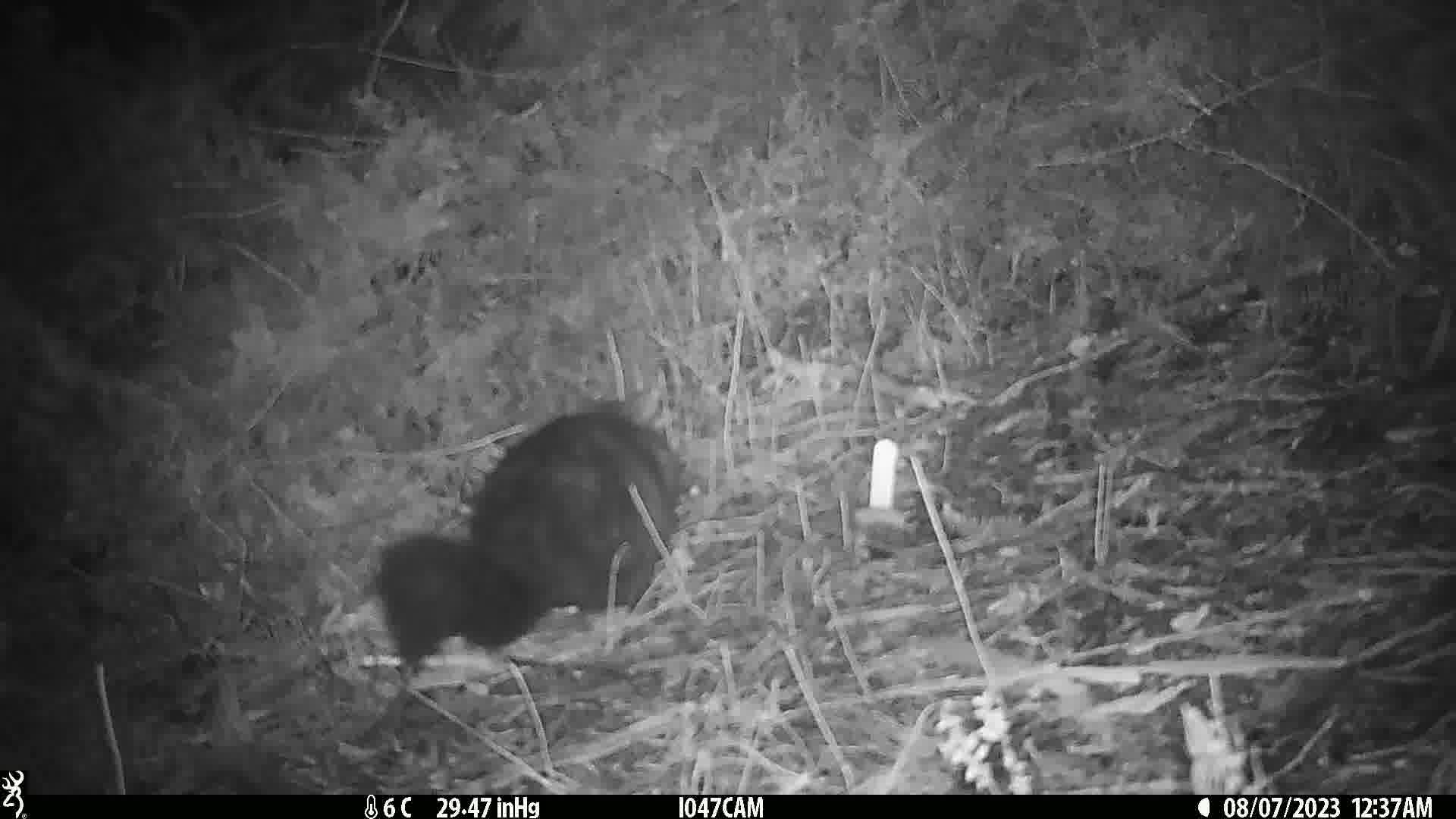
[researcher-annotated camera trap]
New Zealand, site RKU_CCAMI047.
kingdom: Animalia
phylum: Chordata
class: Mammalia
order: Diprotodontia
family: Phalangeridae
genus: Trichosurus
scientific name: Trichosurus vulpecula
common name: common brushtail possum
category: possum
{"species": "possum (common brushtail possum) (Trichosurus vulpecula)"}